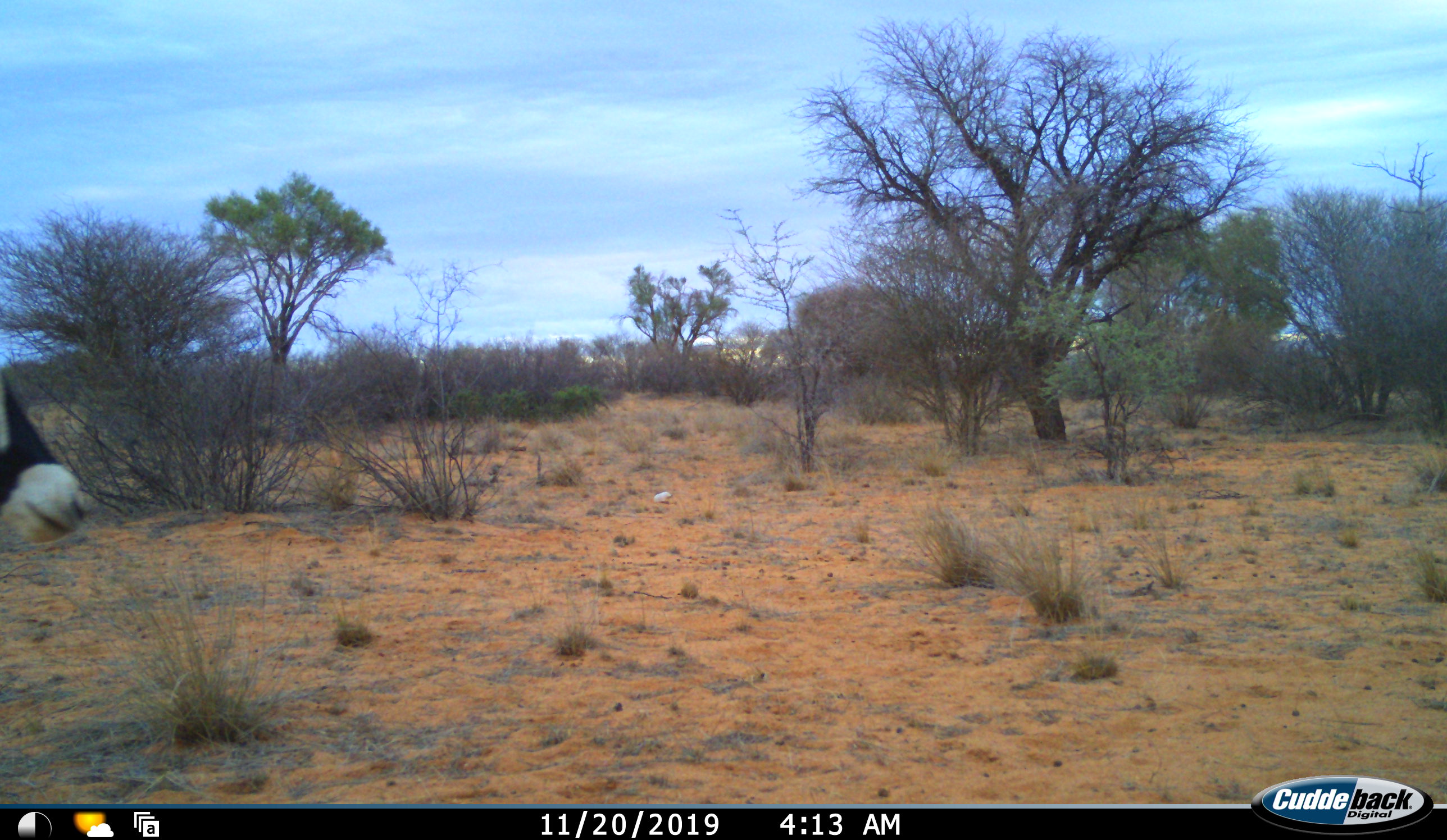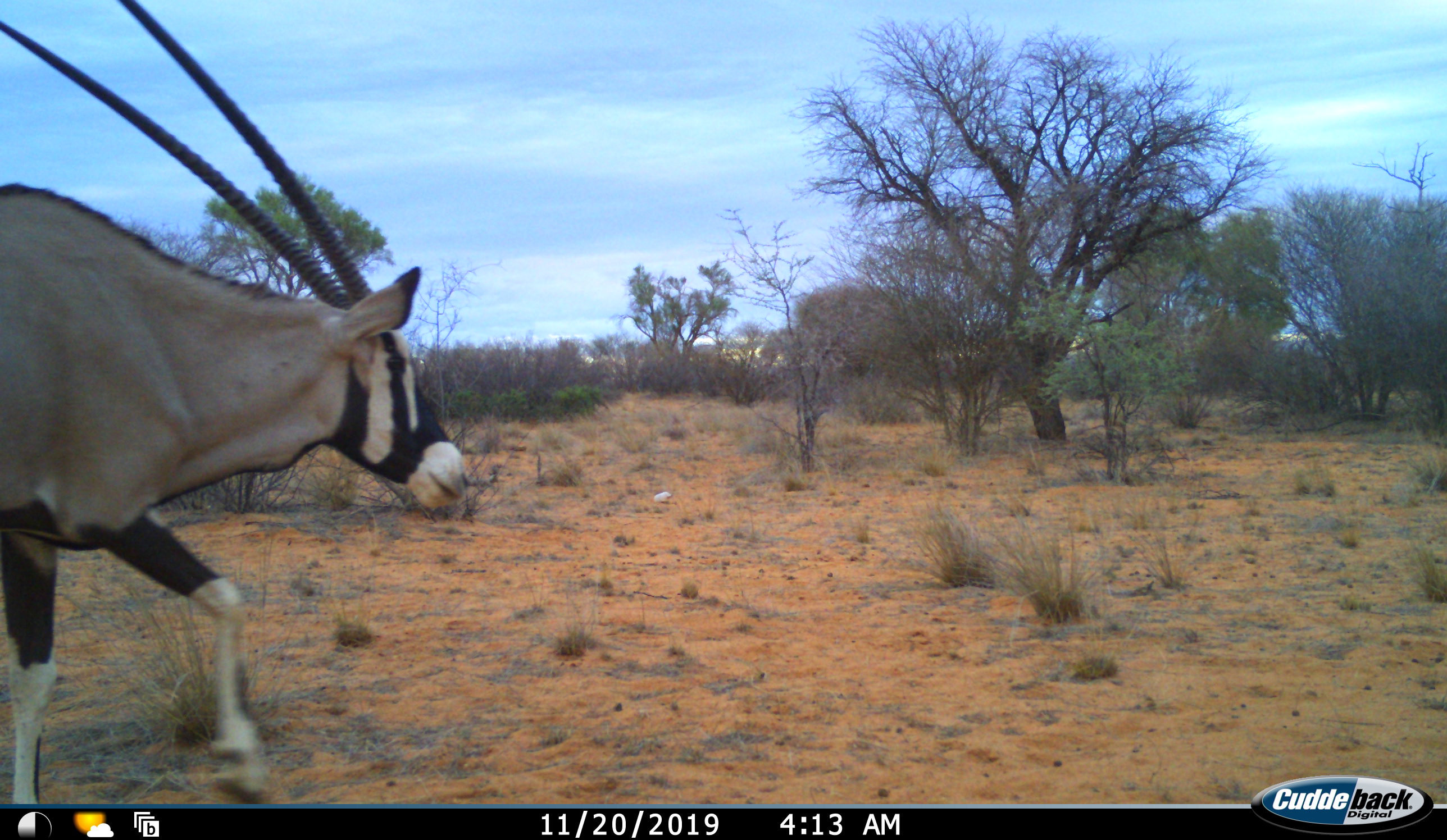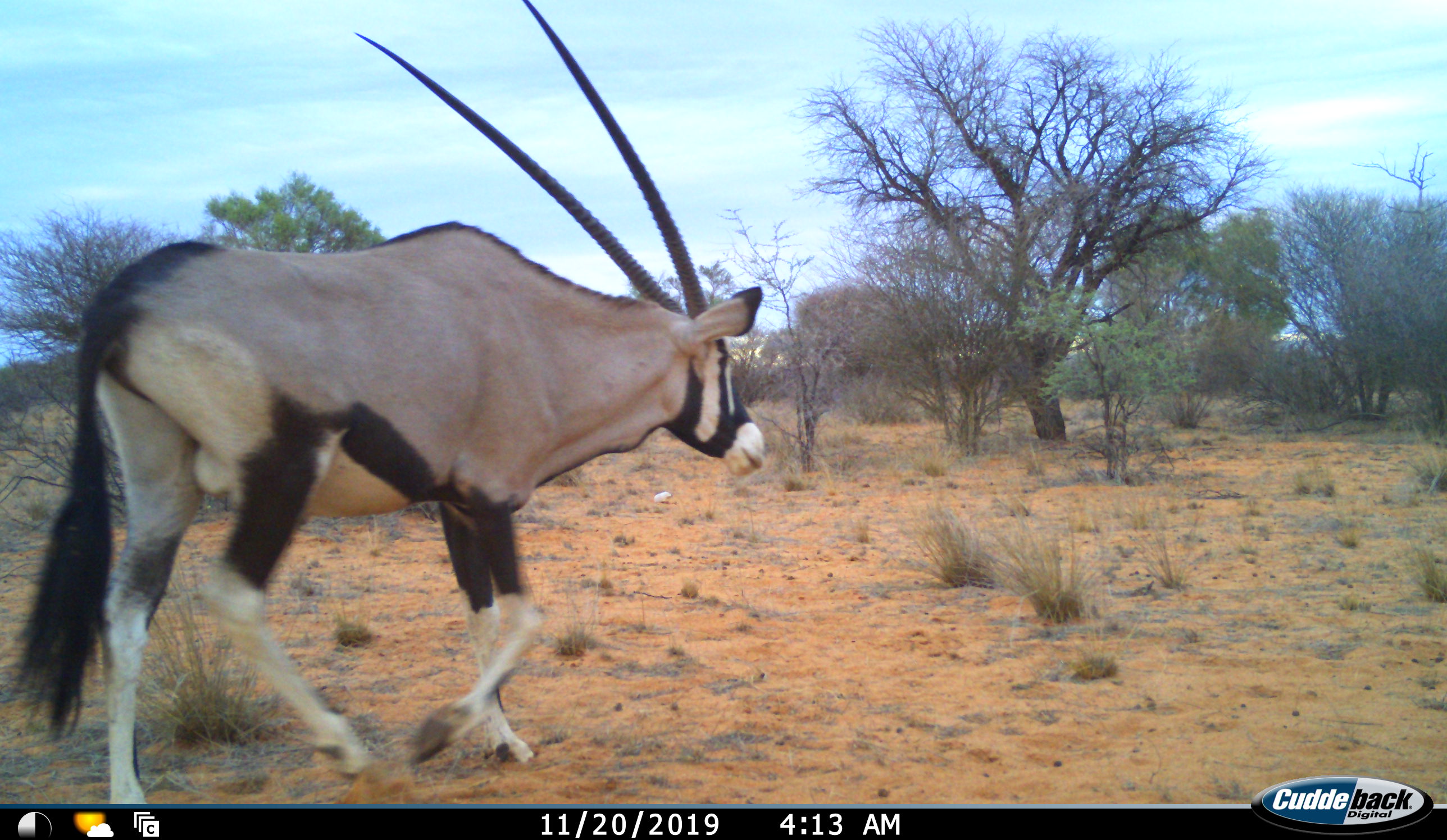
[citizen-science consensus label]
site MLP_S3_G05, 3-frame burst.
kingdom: Animalia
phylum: Chordata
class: Mammalia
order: Artiodactyla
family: Bovidae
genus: Oryx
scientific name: Oryx gazella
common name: gemsbok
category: oryx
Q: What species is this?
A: Oryx (gemsbok) (Oryx gazella).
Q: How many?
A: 1.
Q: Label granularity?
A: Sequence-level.